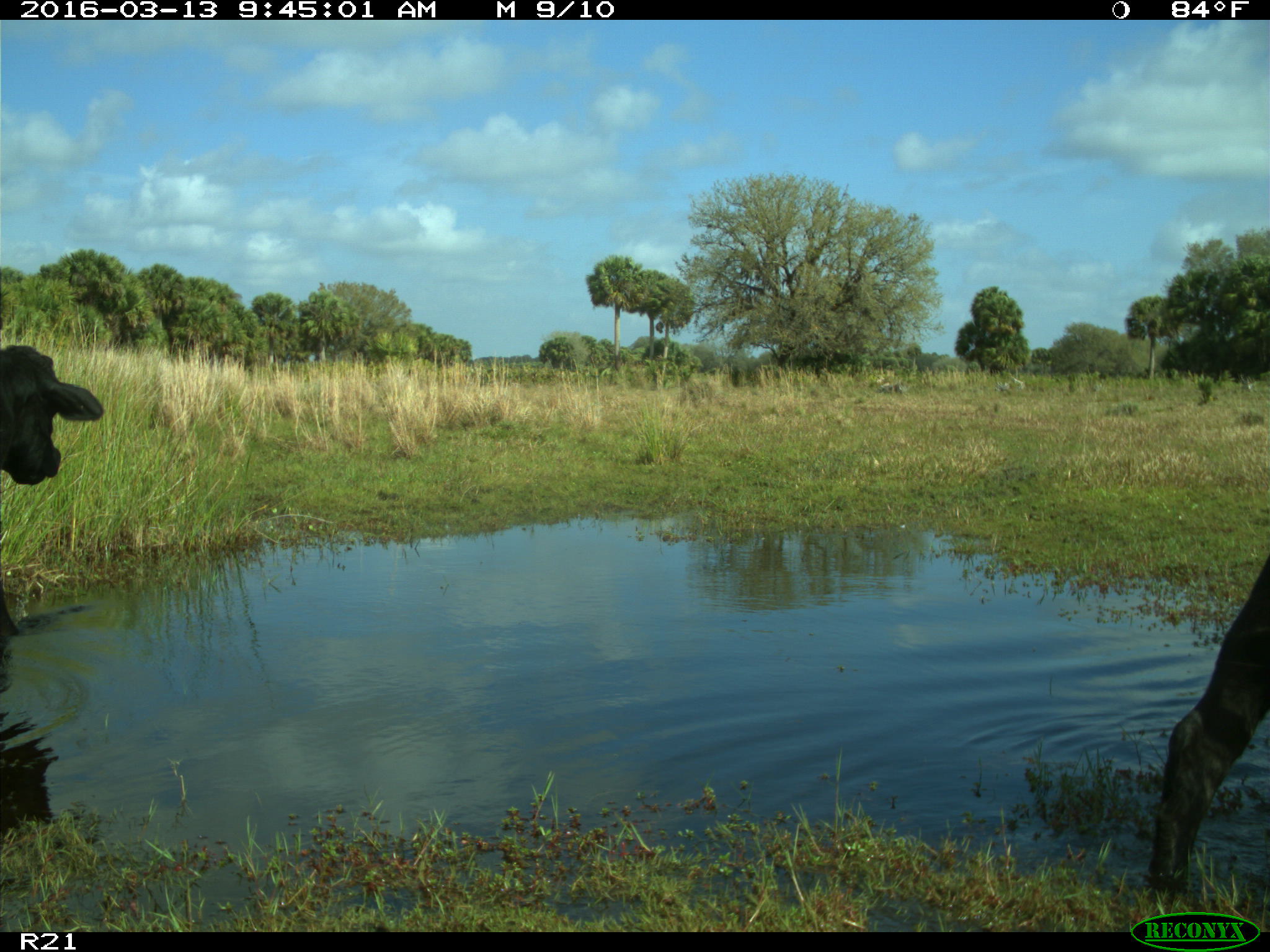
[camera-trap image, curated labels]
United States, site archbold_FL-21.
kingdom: Animalia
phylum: Chordata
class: Mammalia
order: Artiodactyla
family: Bovidae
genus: Bos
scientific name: Bos taurus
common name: domestic cow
Bos taurus (domestic cow).